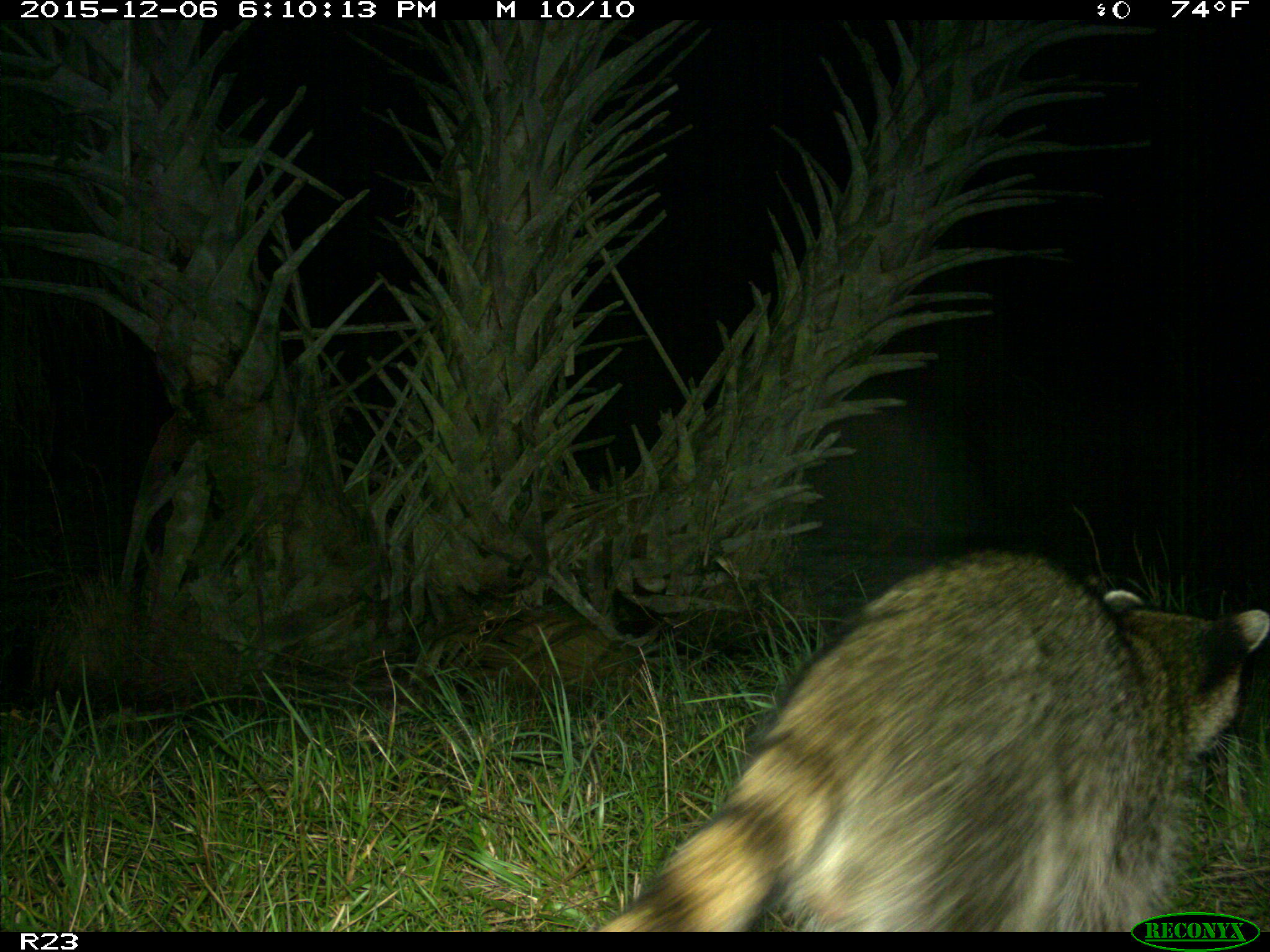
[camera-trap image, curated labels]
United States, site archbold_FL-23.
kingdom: Animalia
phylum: Chordata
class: Mammalia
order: Carnivora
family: Procyonidae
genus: Procyon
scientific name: Procyon lotor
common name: common raccoon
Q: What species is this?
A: Procyon lotor (common raccoon).